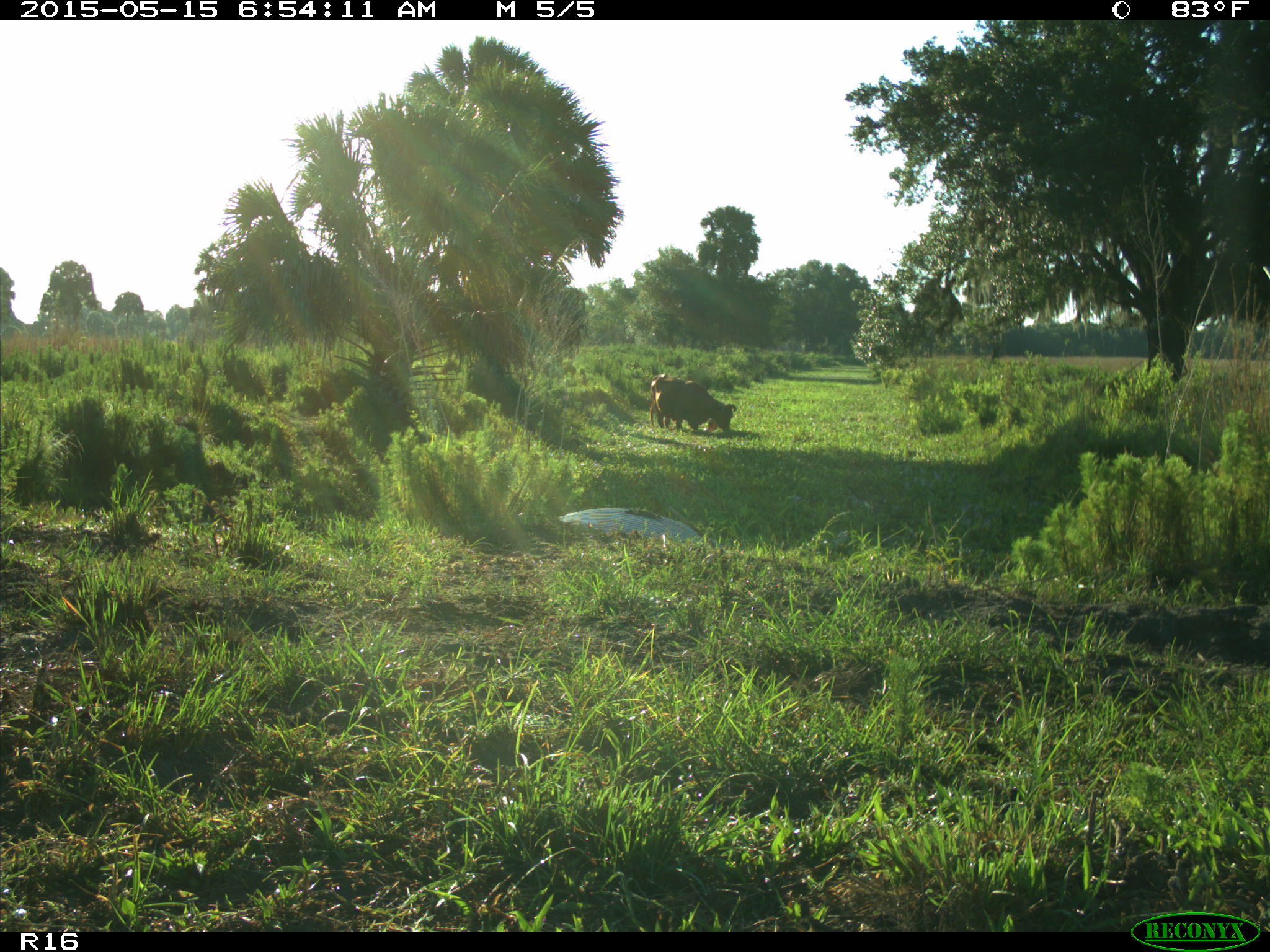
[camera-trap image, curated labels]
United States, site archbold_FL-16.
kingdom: Animalia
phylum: Chordata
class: Mammalia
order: Artiodactyla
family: Bovidae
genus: Bos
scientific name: Bos taurus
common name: domestic cow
Bos taurus (domestic cow).